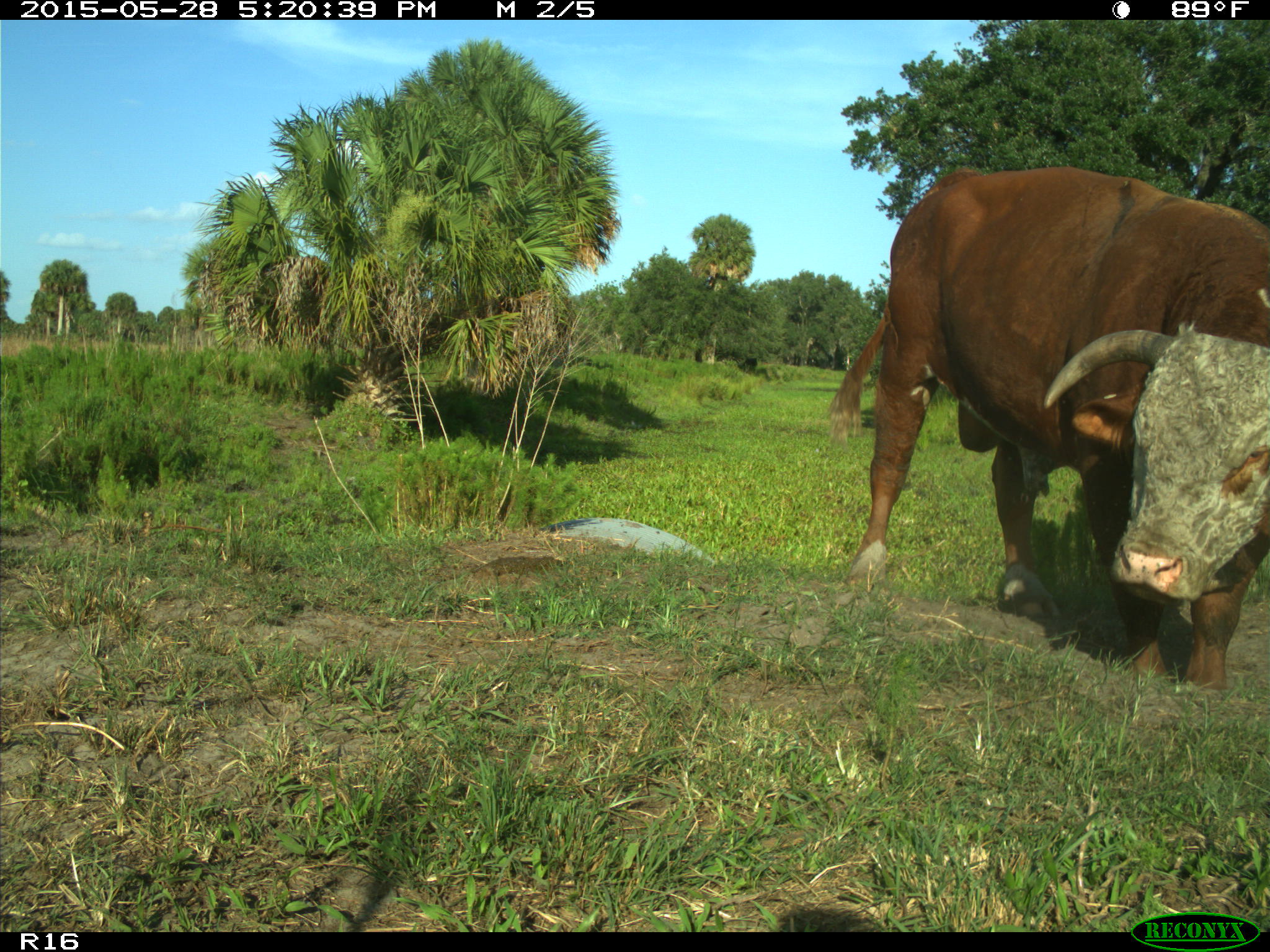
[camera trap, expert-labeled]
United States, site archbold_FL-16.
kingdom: Animalia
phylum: Chordata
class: Mammalia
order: Artiodactyla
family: Bovidae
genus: Bos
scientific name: Bos taurus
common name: domestic cow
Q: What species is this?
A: Bos taurus (domestic cow).